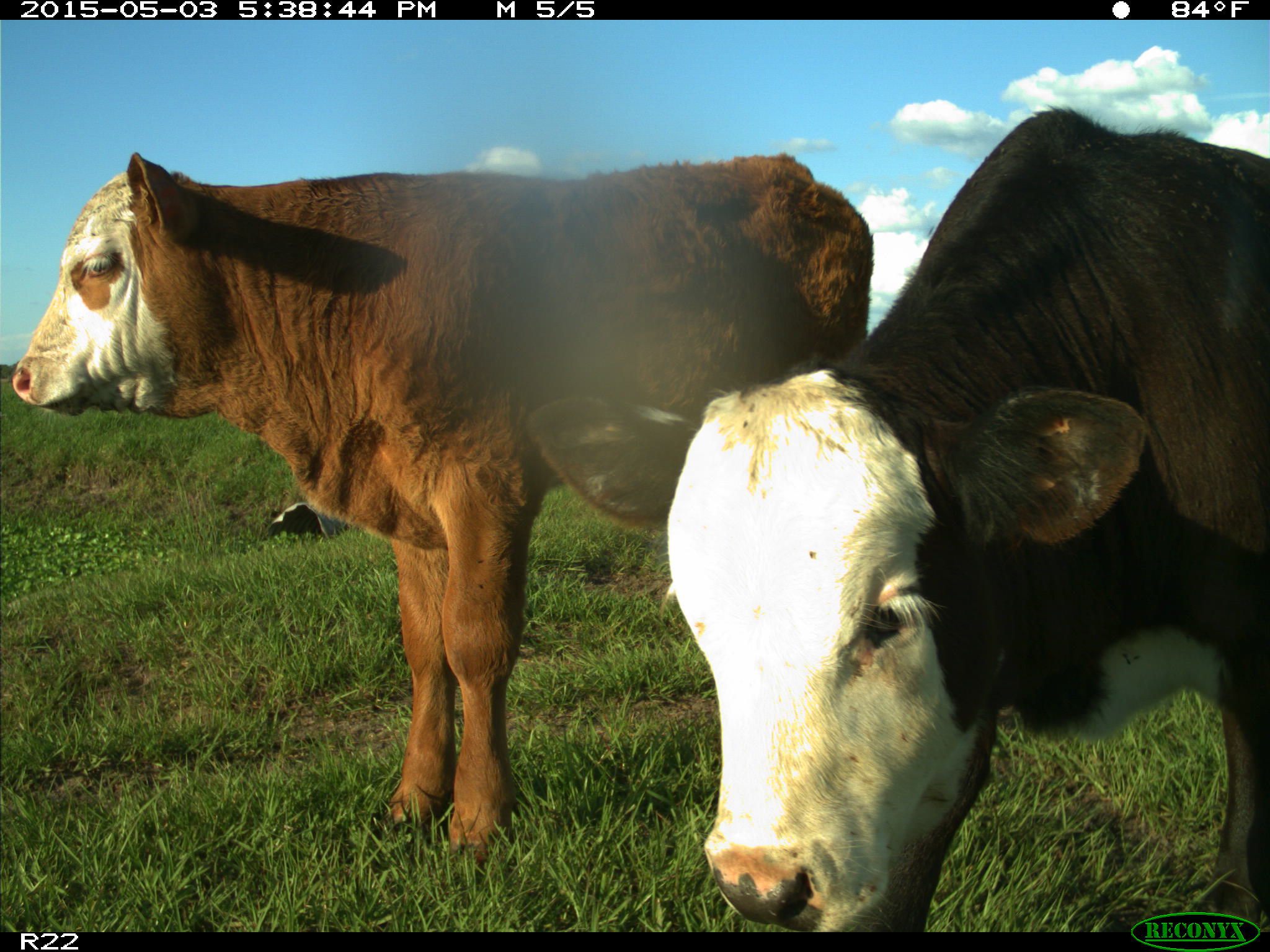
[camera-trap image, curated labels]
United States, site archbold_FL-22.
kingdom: Animalia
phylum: Chordata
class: Mammalia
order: Artiodactyla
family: Bovidae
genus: Bos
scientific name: Bos taurus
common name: domestic cow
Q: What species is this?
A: Bos taurus (domestic cow).